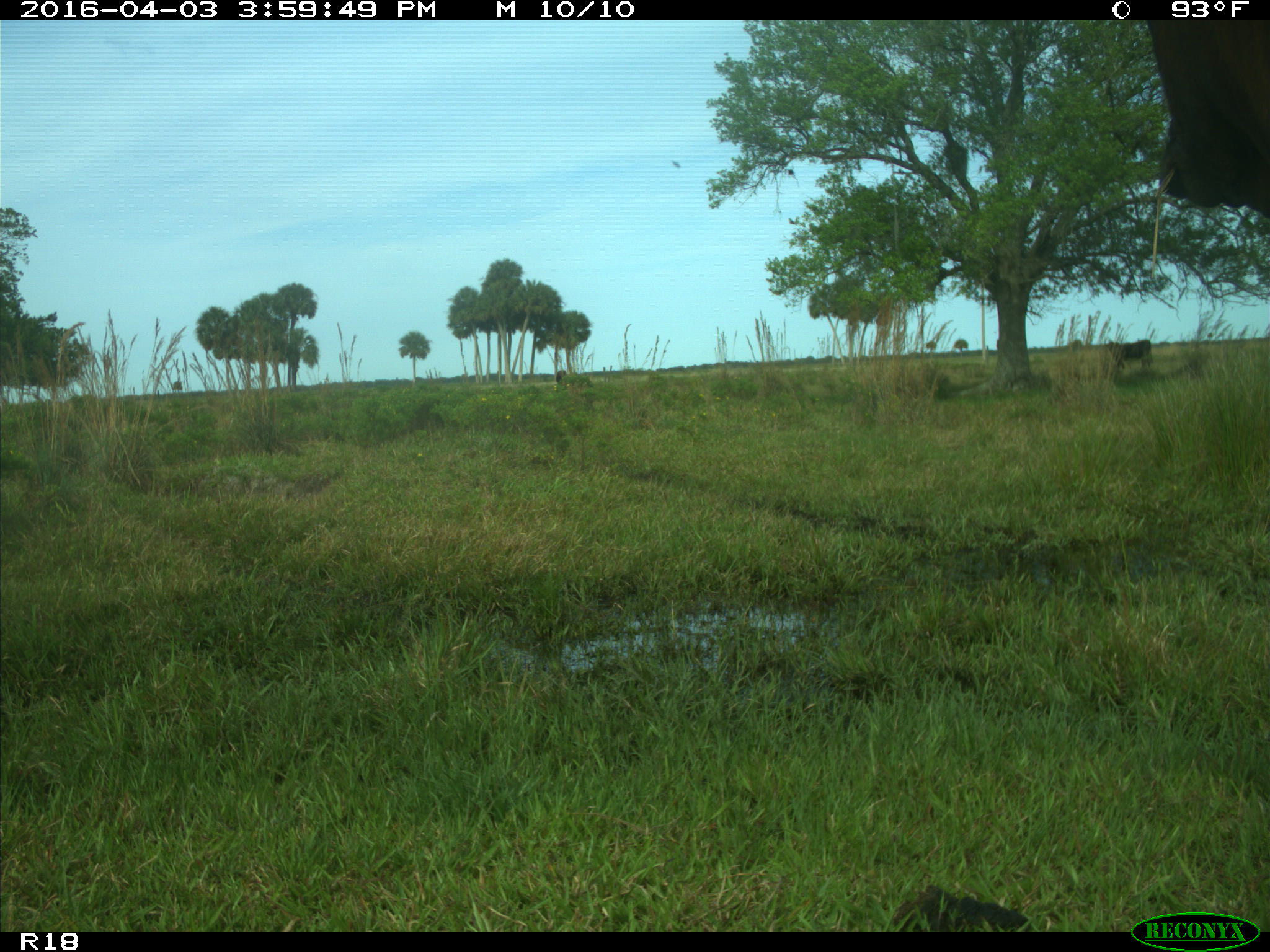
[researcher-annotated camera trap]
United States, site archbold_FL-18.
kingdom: Animalia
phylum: Chordata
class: Mammalia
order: Artiodactyla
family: Bovidae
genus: Bos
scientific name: Bos taurus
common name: domestic cow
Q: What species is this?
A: Bos taurus (domestic cow).